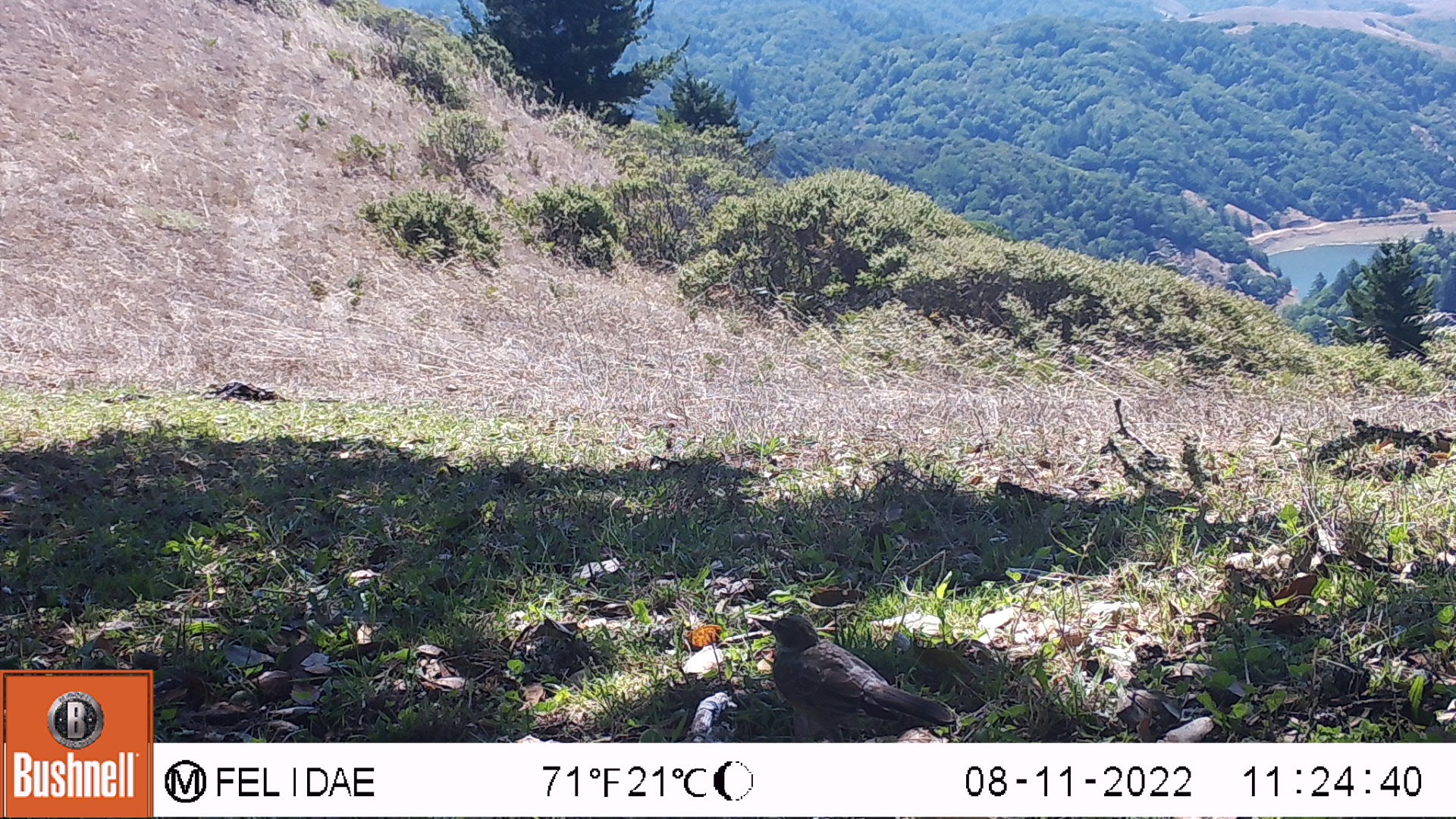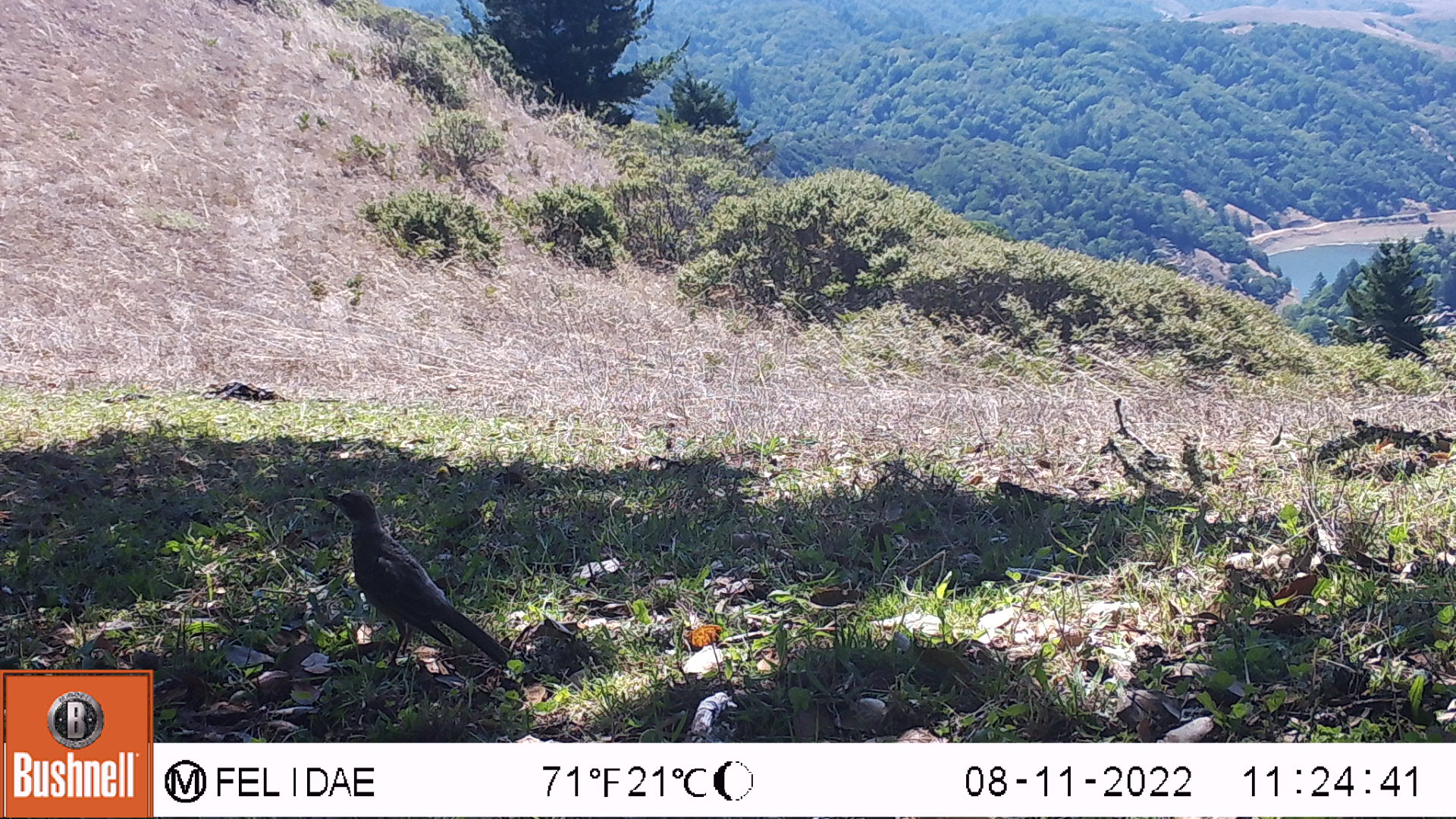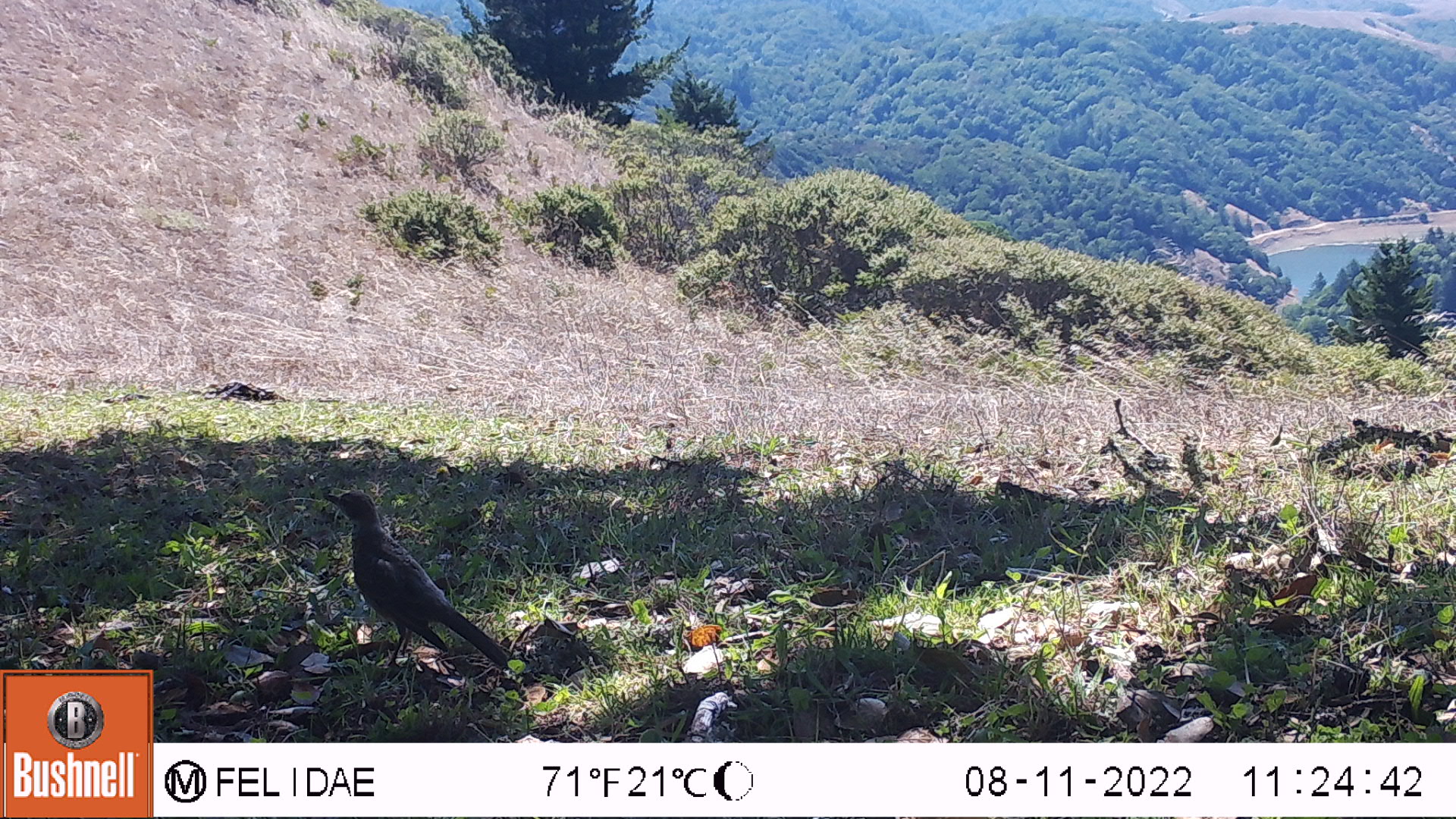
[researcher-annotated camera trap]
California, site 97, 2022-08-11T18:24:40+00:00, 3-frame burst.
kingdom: Animalia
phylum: Chordata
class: Aves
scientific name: Aves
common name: bird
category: unknown bird